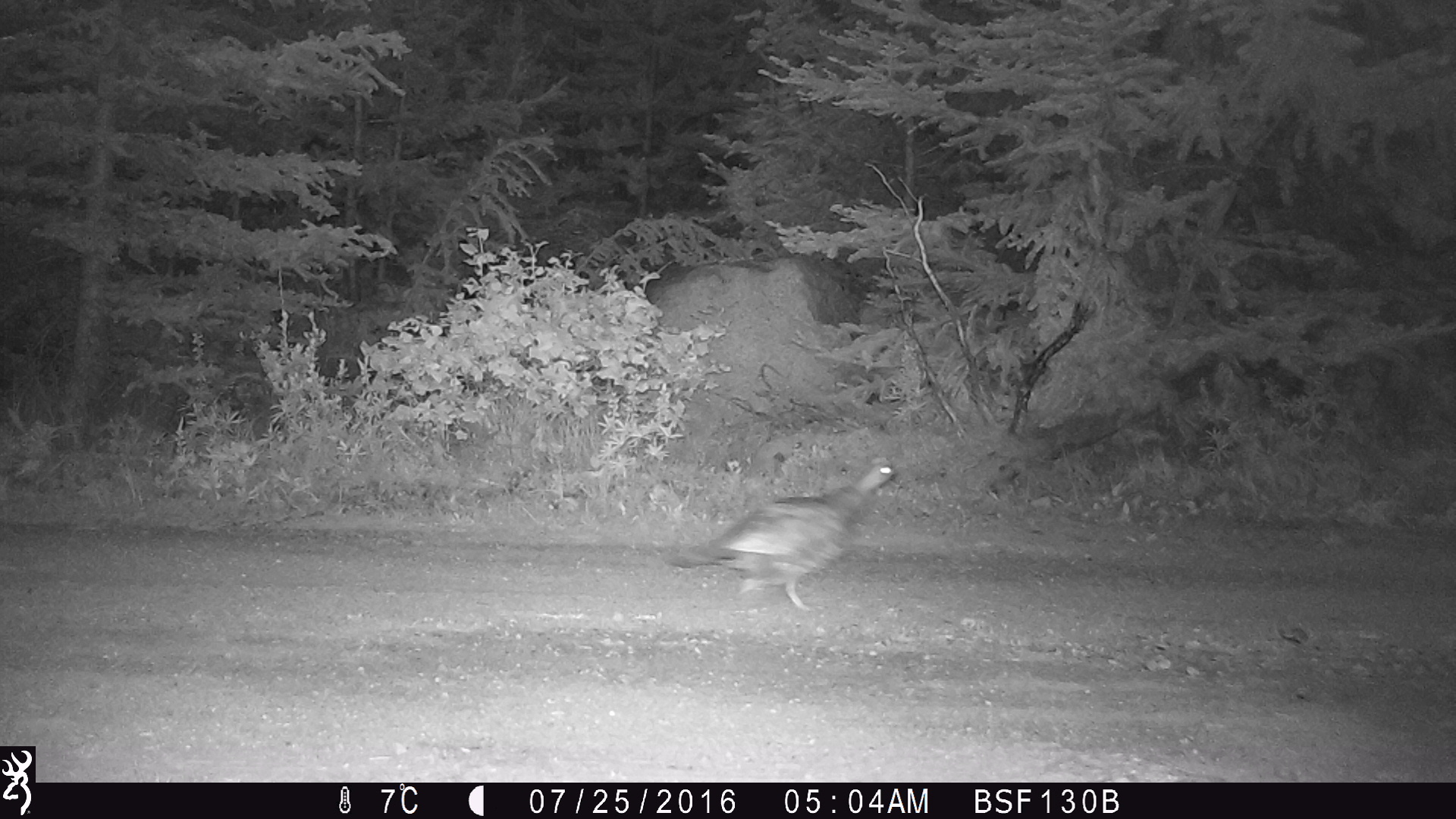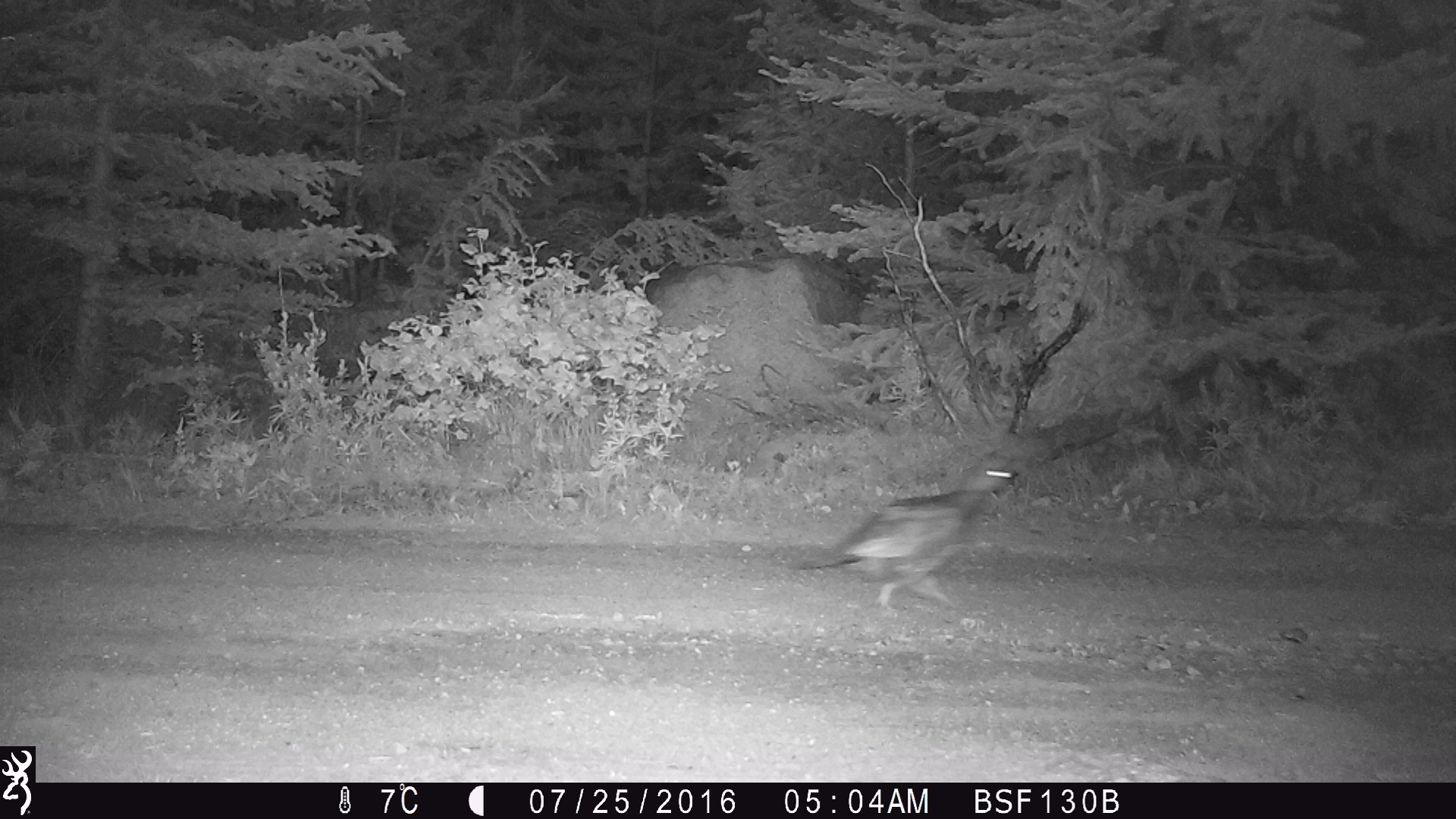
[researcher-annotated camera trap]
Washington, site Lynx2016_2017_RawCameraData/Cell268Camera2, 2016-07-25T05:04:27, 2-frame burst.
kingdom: Animalia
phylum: Chordata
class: Aves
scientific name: Aves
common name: birds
Aves (birds). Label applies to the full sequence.